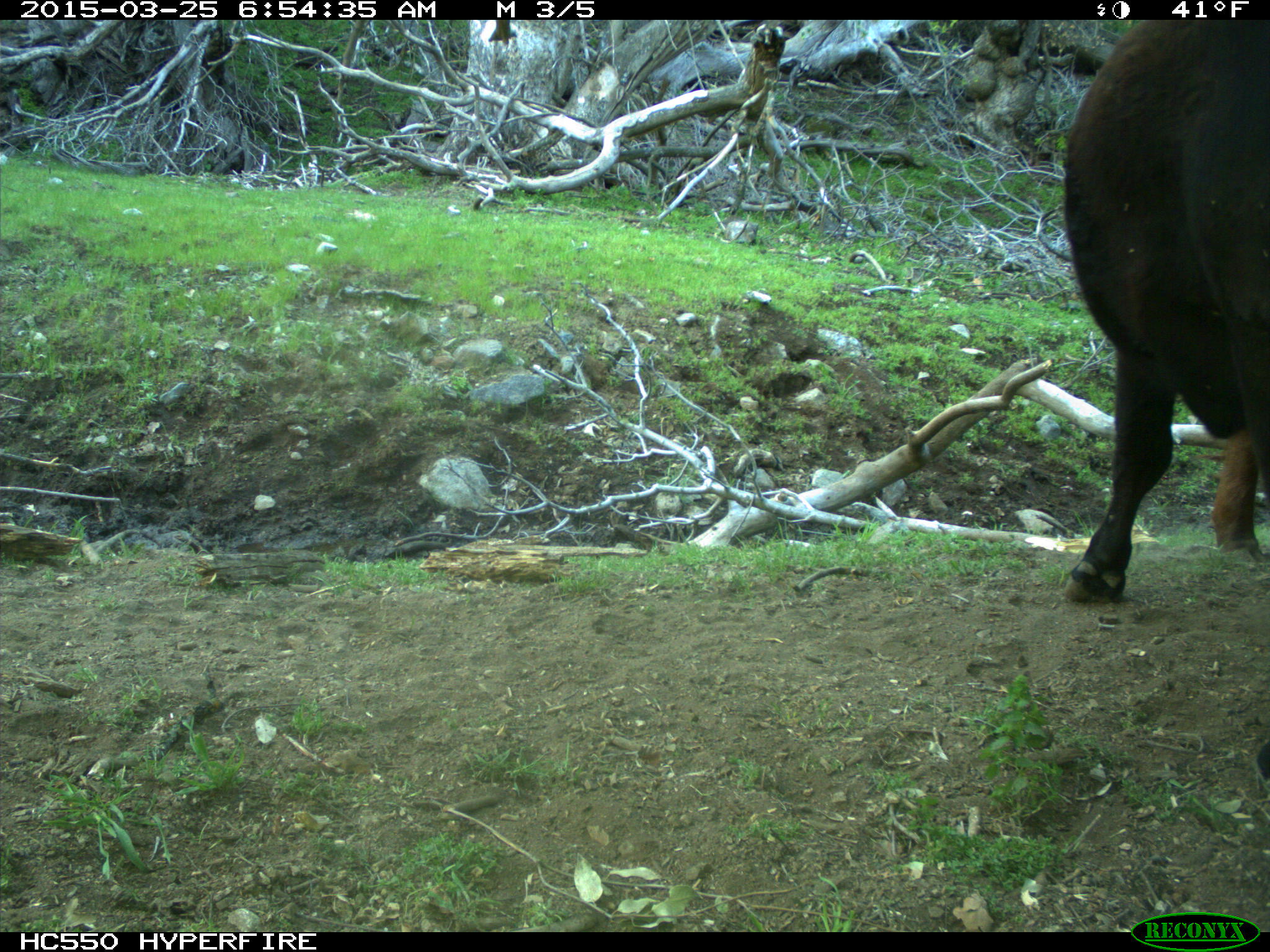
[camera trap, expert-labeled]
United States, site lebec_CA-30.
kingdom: Animalia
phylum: Chordata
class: Mammalia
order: Artiodactyla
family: Bovidae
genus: Bos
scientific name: Bos taurus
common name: domestic cow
Bos taurus (domestic cow).